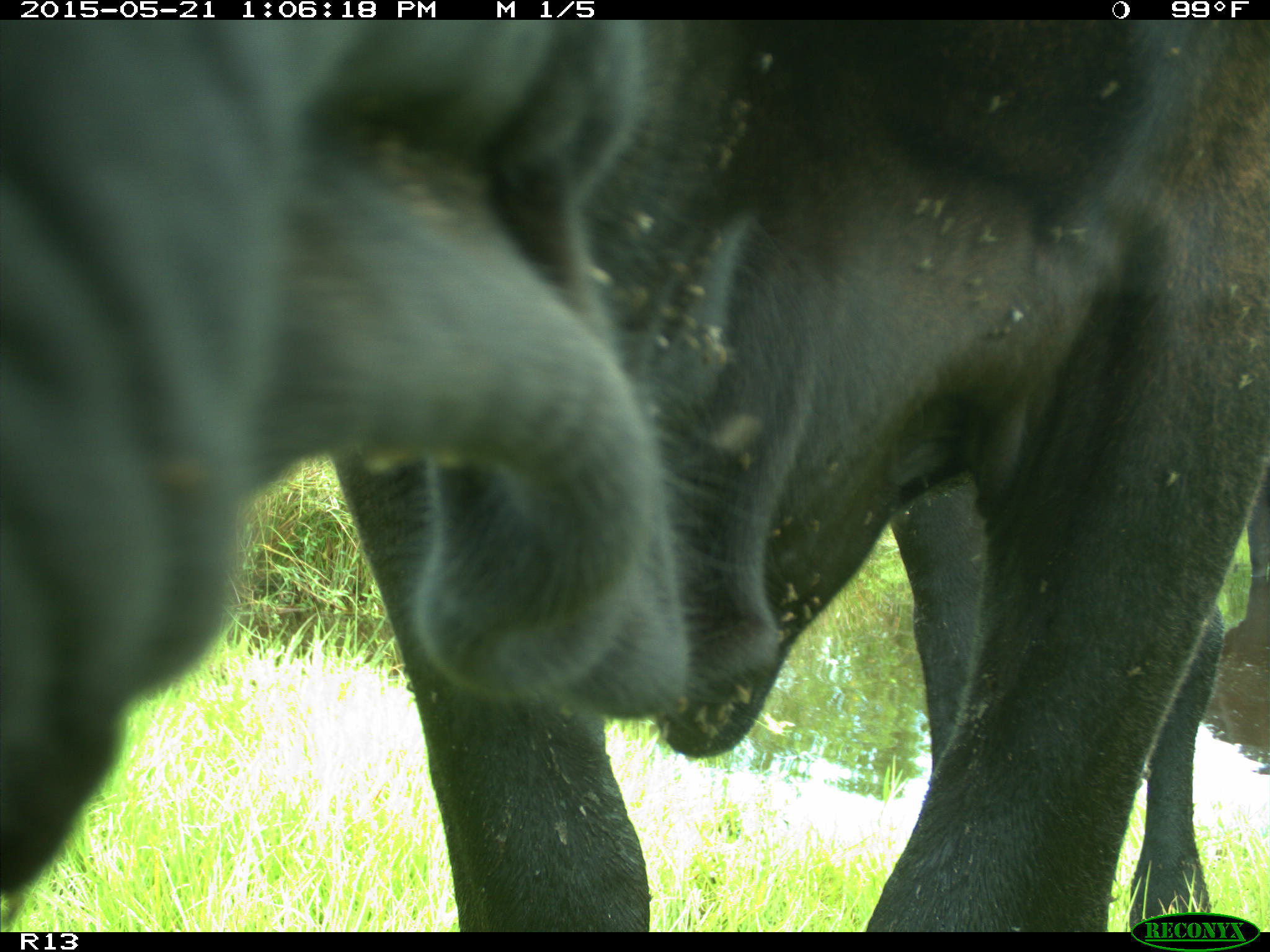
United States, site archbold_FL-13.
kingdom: Animalia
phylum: Chordata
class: Mammalia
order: Artiodactyla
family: Bovidae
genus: Bos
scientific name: Bos taurus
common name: domestic cow